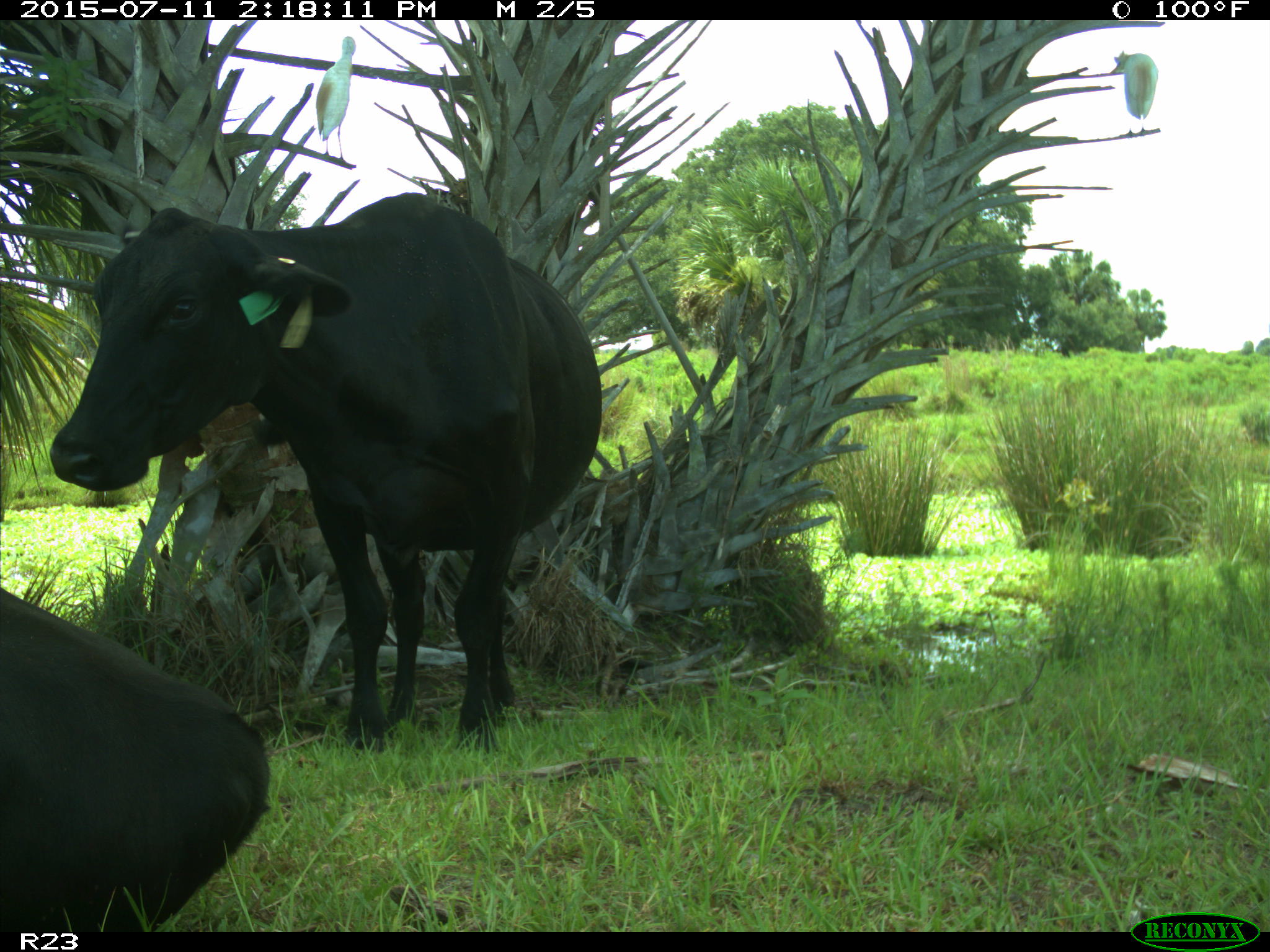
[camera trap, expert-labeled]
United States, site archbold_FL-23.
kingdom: Animalia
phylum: Chordata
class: Mammalia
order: Artiodactyla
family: Bovidae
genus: Bos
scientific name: Bos taurus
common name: domestic cow